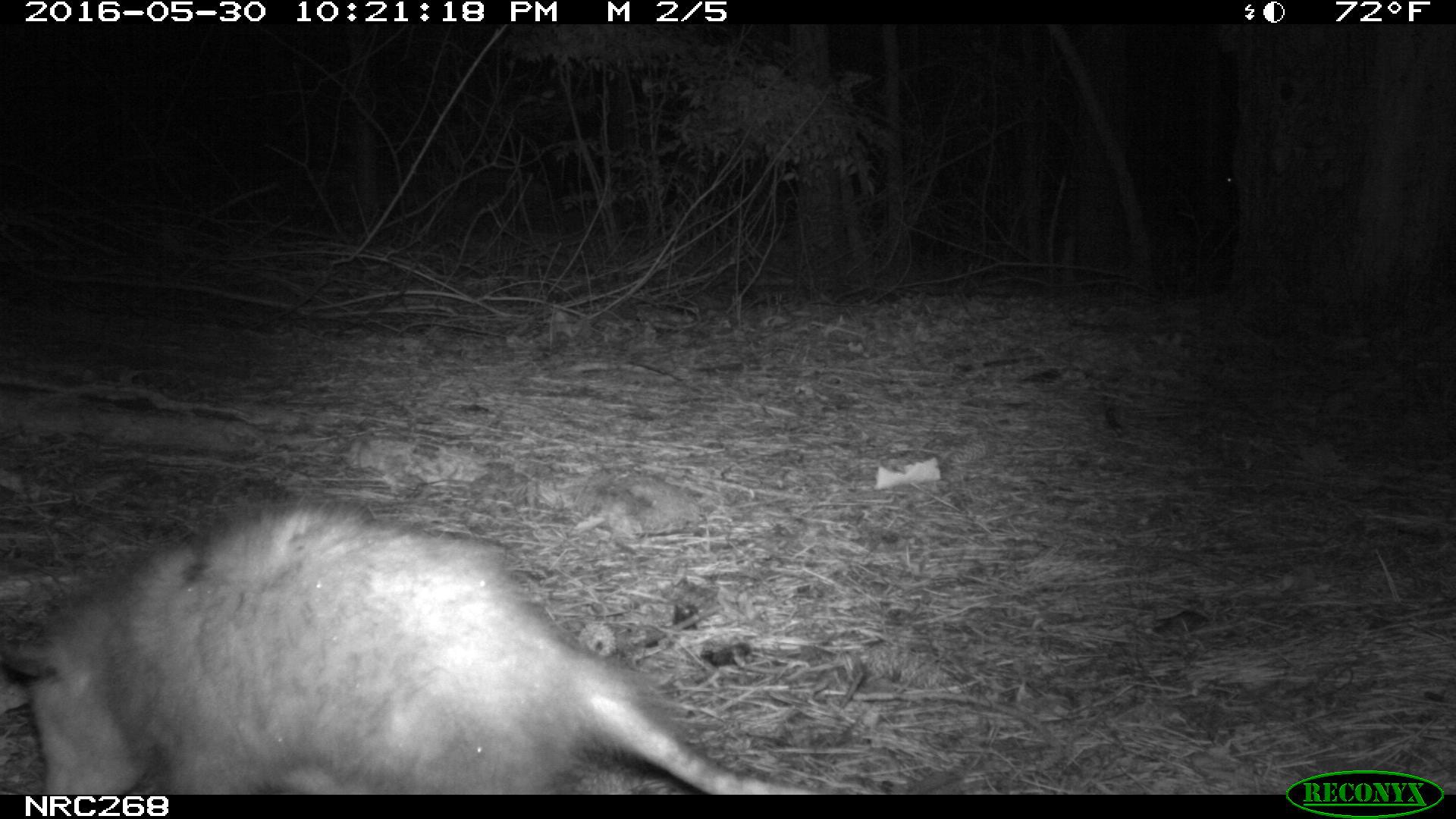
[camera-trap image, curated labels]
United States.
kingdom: Animalia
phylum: Chordata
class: Mammalia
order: Didelphimorphia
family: Didelphidae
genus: Didelphis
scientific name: Didelphis virginiana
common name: virginia opossum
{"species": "Virginia Opossum (Didelphis virginiana)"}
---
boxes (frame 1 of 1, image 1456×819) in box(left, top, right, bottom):
Virginia Opossum: box(0, 495, 814, 795)